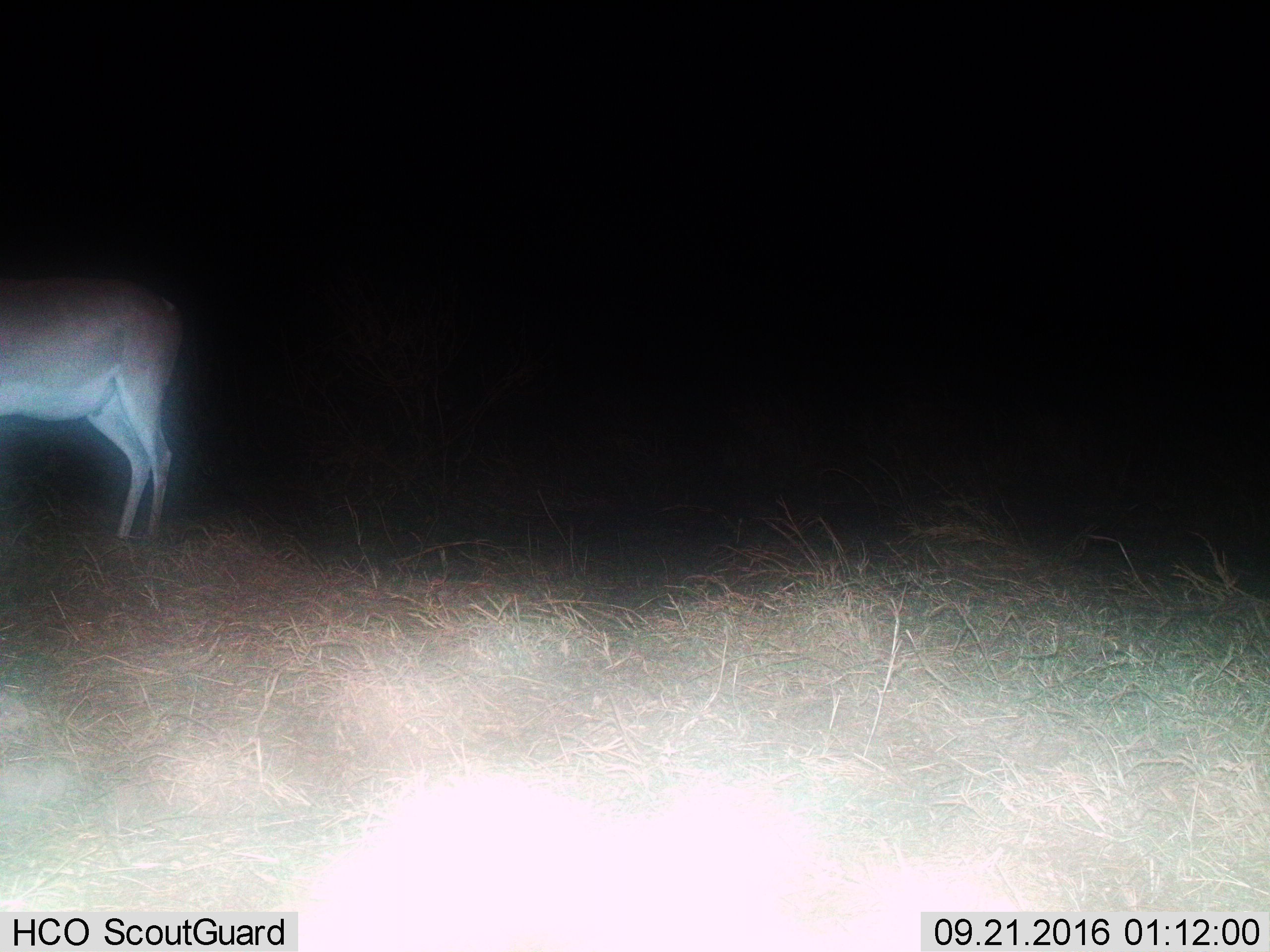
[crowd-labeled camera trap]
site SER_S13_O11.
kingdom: Animalia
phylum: Chordata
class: Mammalia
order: Artiodactyla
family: Bovidae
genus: Nanger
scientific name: Nanger granti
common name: grant's gazelle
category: gazellegrants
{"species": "gazellegrants (grant's gazelle) (Nanger granti)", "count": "1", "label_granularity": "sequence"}